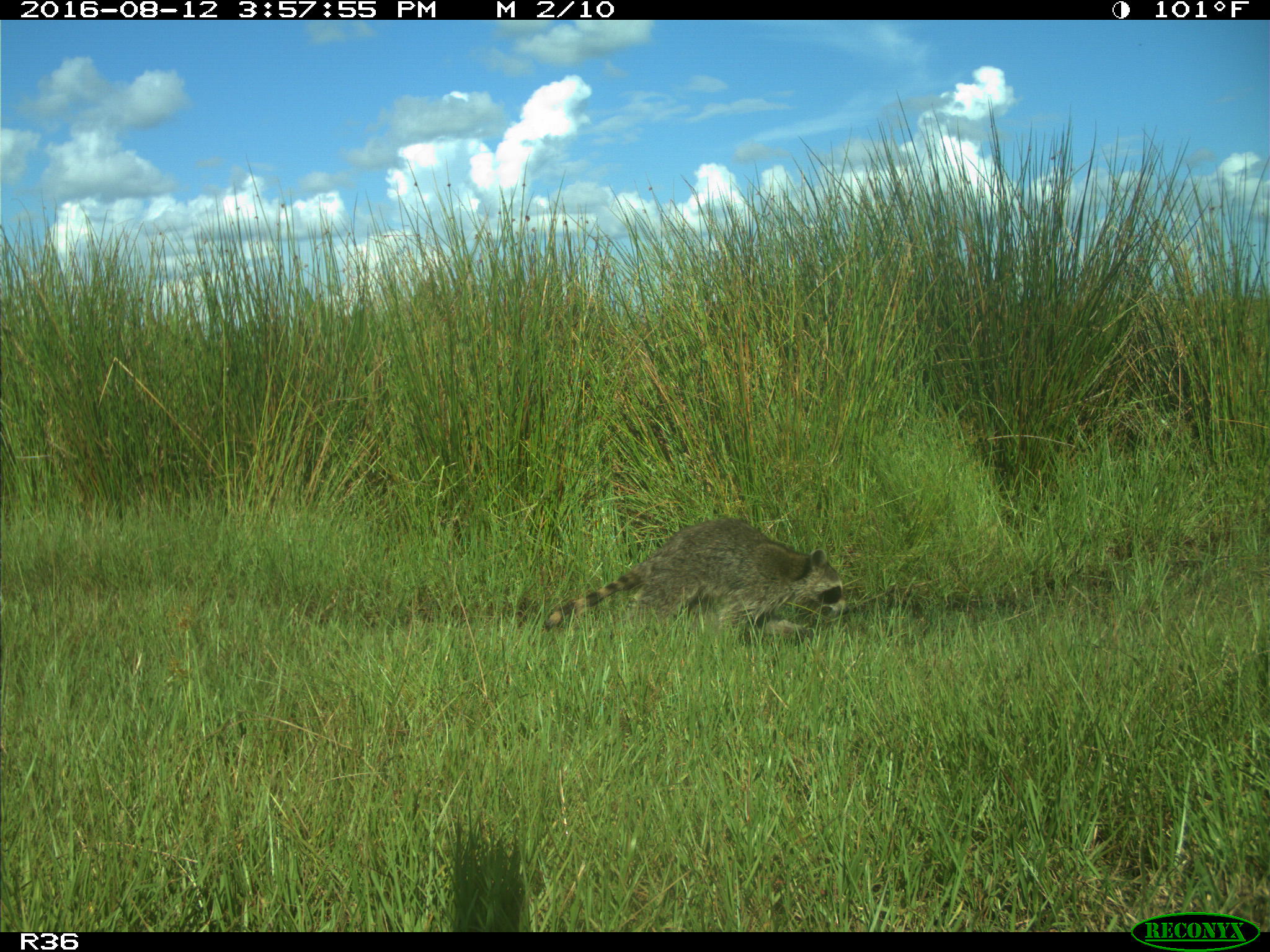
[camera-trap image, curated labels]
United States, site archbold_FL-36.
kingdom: Animalia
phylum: Chordata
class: Mammalia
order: Carnivora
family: Procyonidae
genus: Procyon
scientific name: Procyon lotor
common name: common raccoon